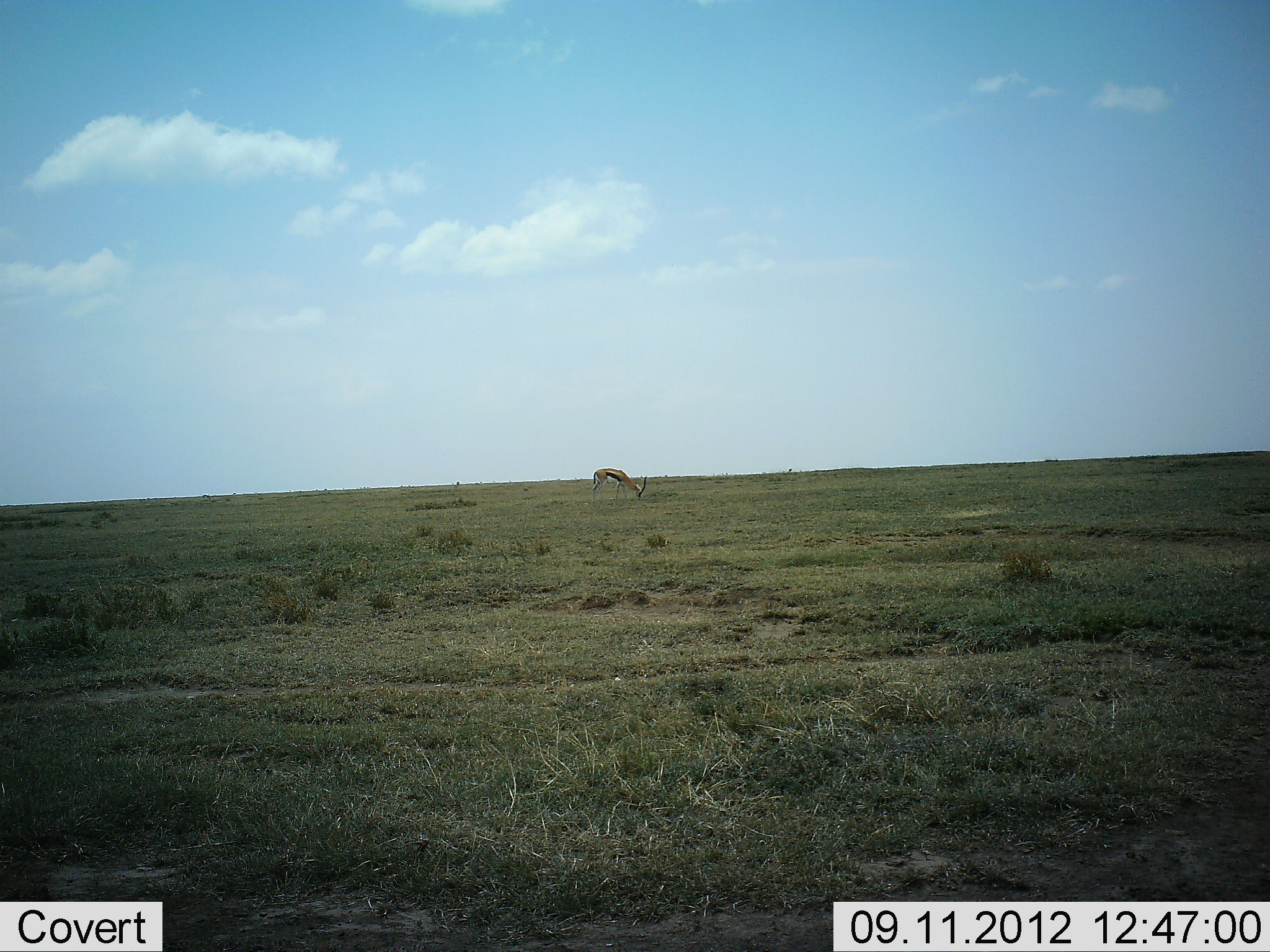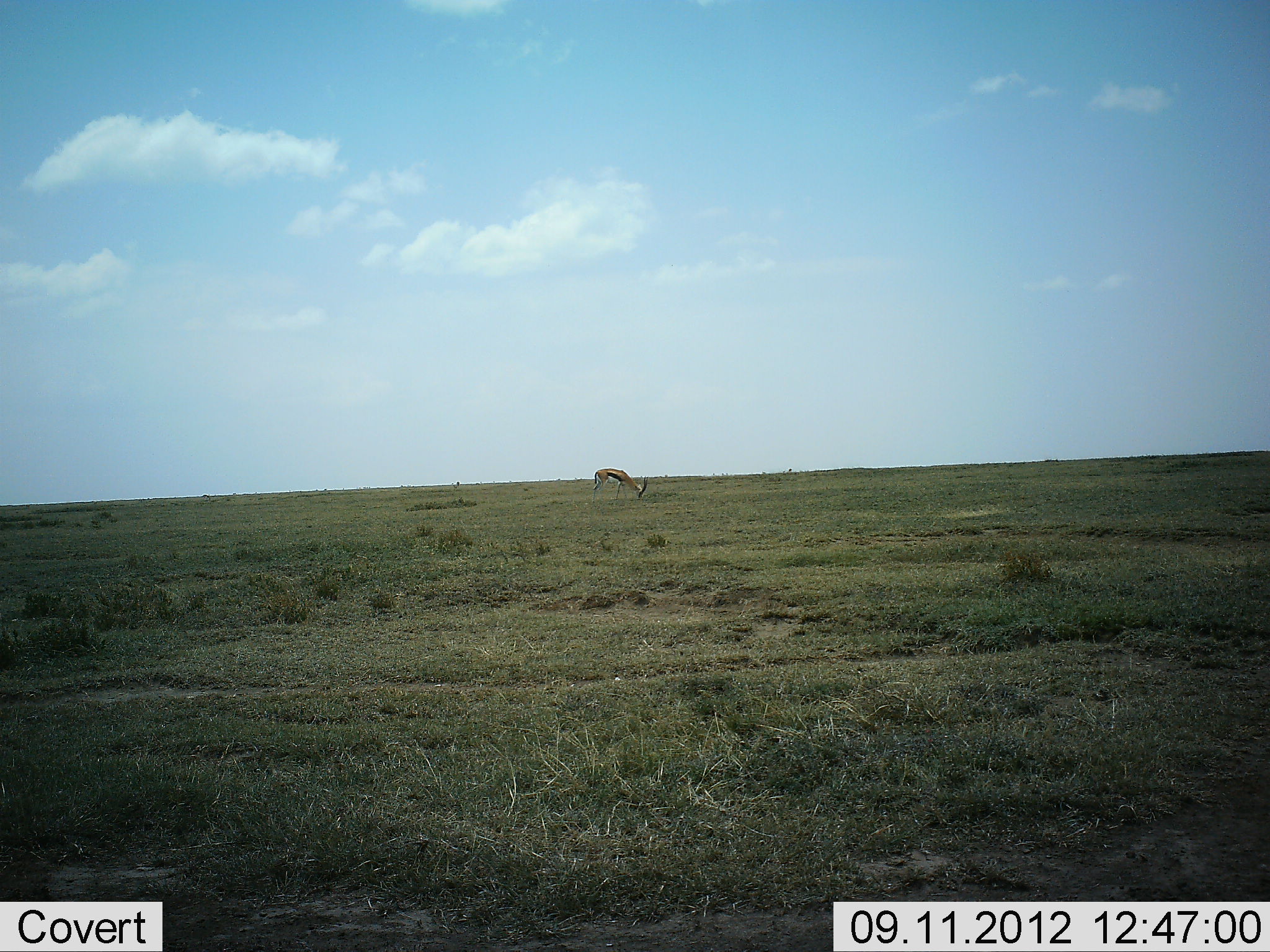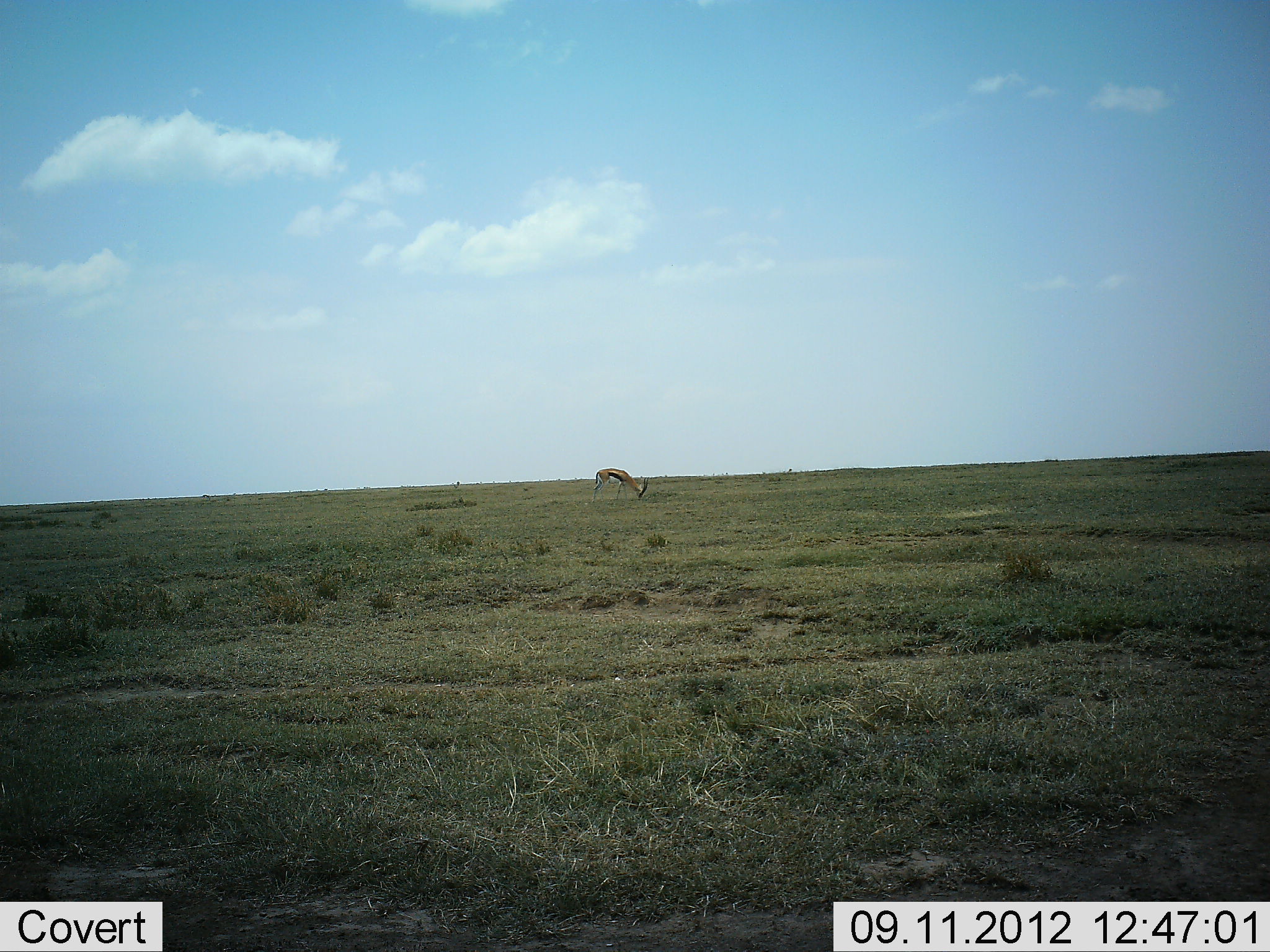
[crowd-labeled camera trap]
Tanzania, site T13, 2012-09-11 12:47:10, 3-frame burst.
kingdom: Animalia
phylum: Chordata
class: Mammalia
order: Artiodactyla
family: Bovidae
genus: Eudorcas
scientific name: Eudorcas thomsonii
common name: thomson's gazelle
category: gazellethomsons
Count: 1.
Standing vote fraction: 20%.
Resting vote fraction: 0%.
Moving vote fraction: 0%.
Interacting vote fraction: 0%.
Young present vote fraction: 0%.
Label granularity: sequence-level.